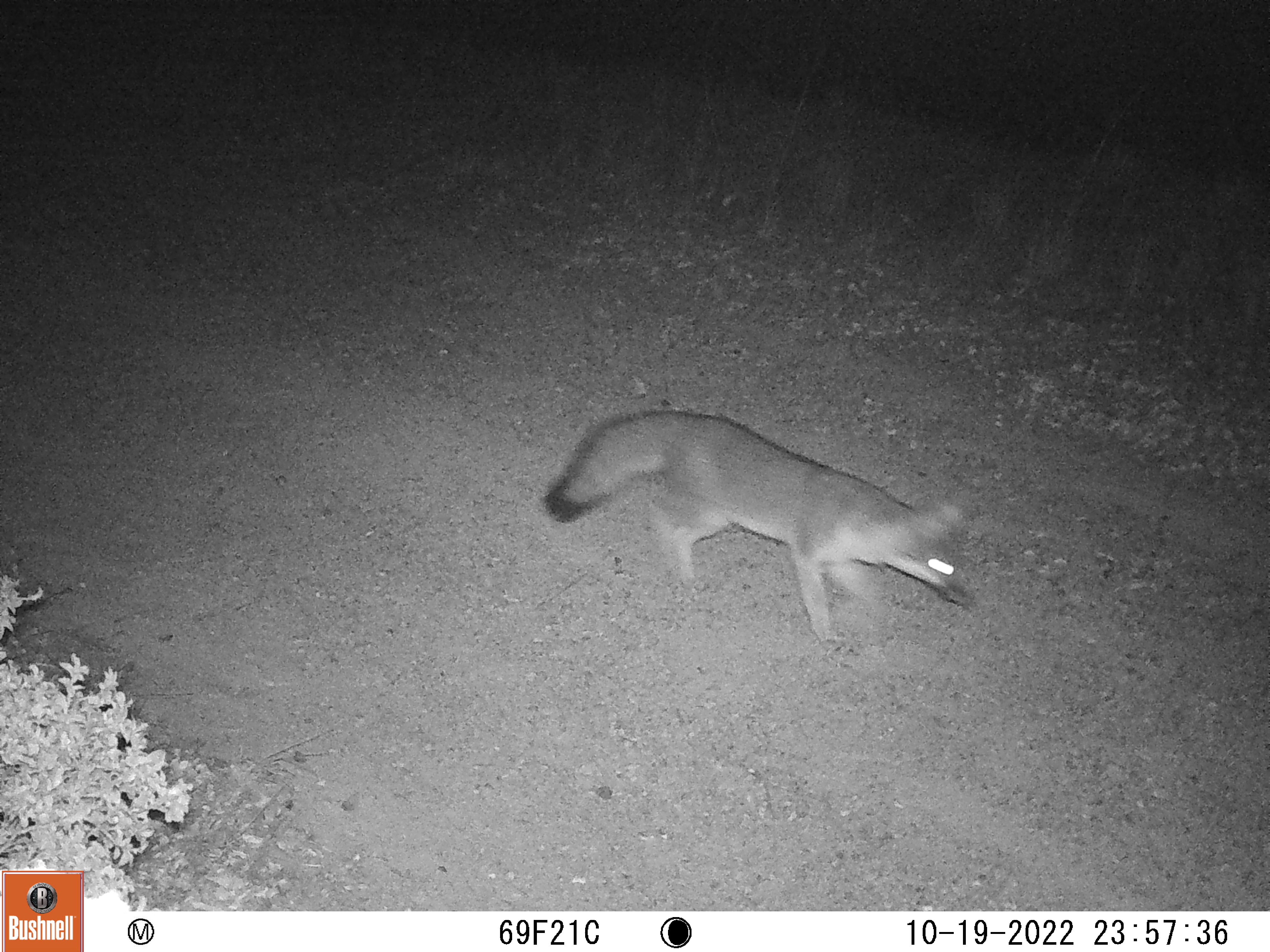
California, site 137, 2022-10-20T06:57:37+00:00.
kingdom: Animalia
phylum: Chordata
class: Mammalia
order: Carnivora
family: Canidae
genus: Urocyon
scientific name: Urocyon cinereoargenteus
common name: gray fox